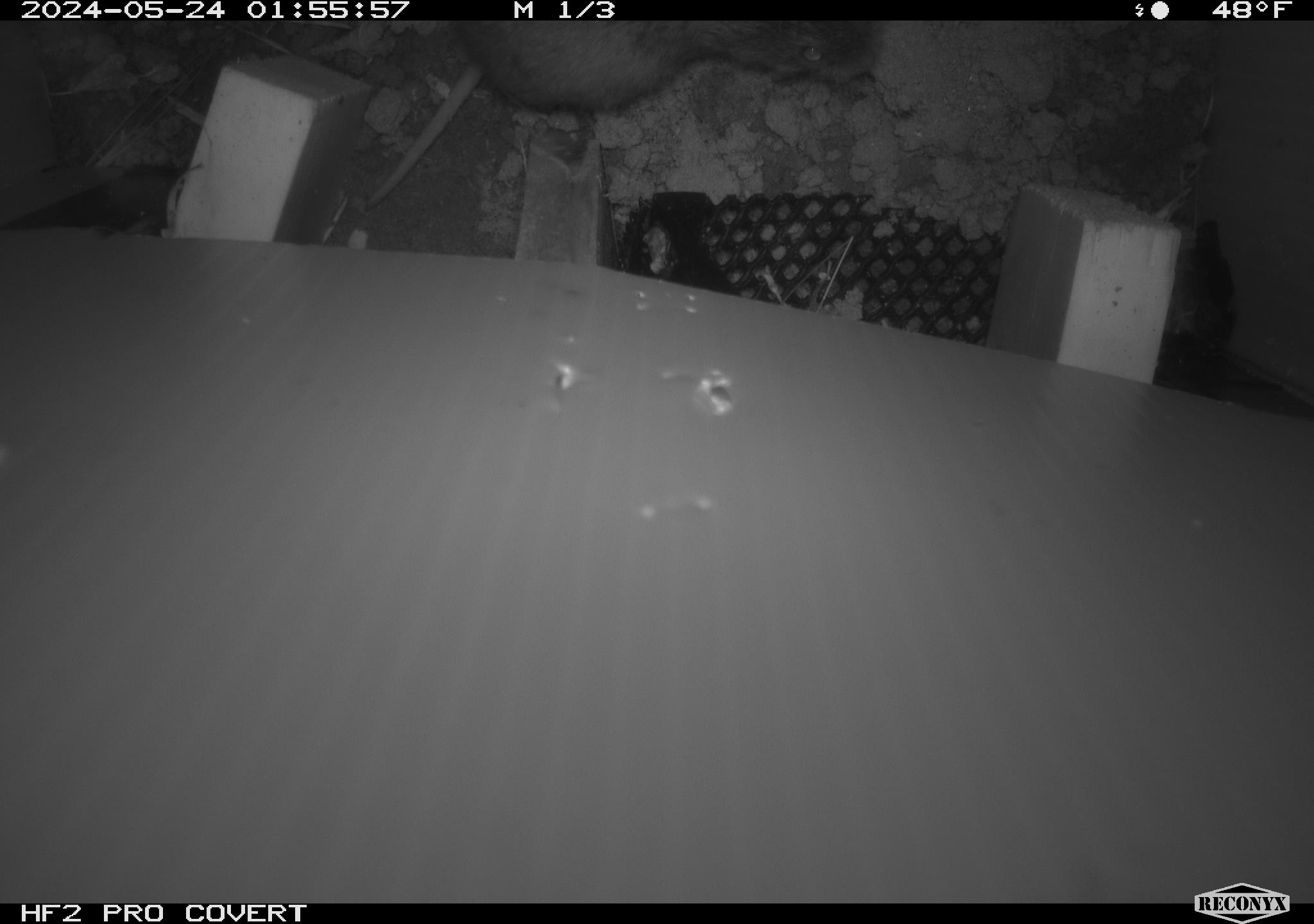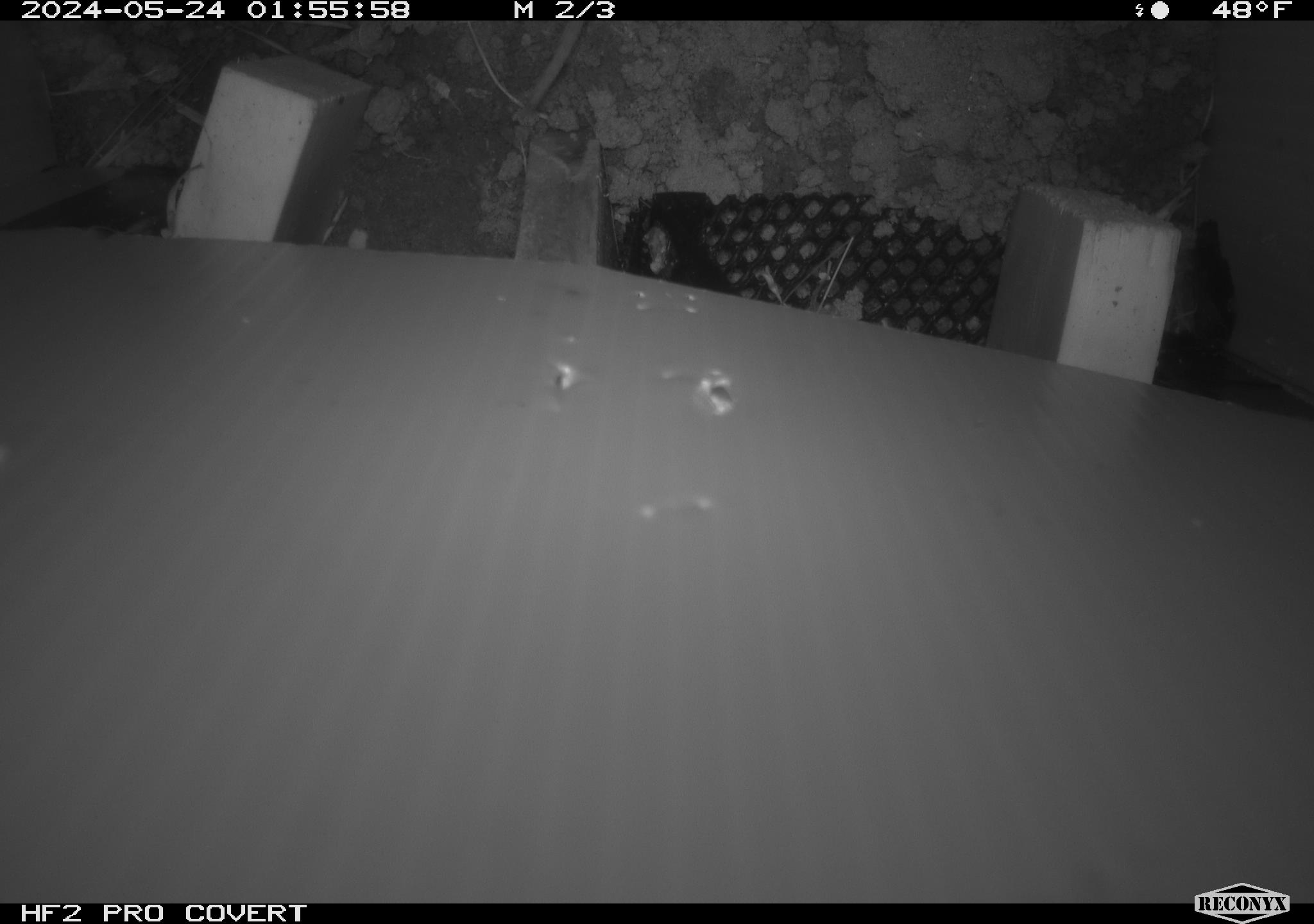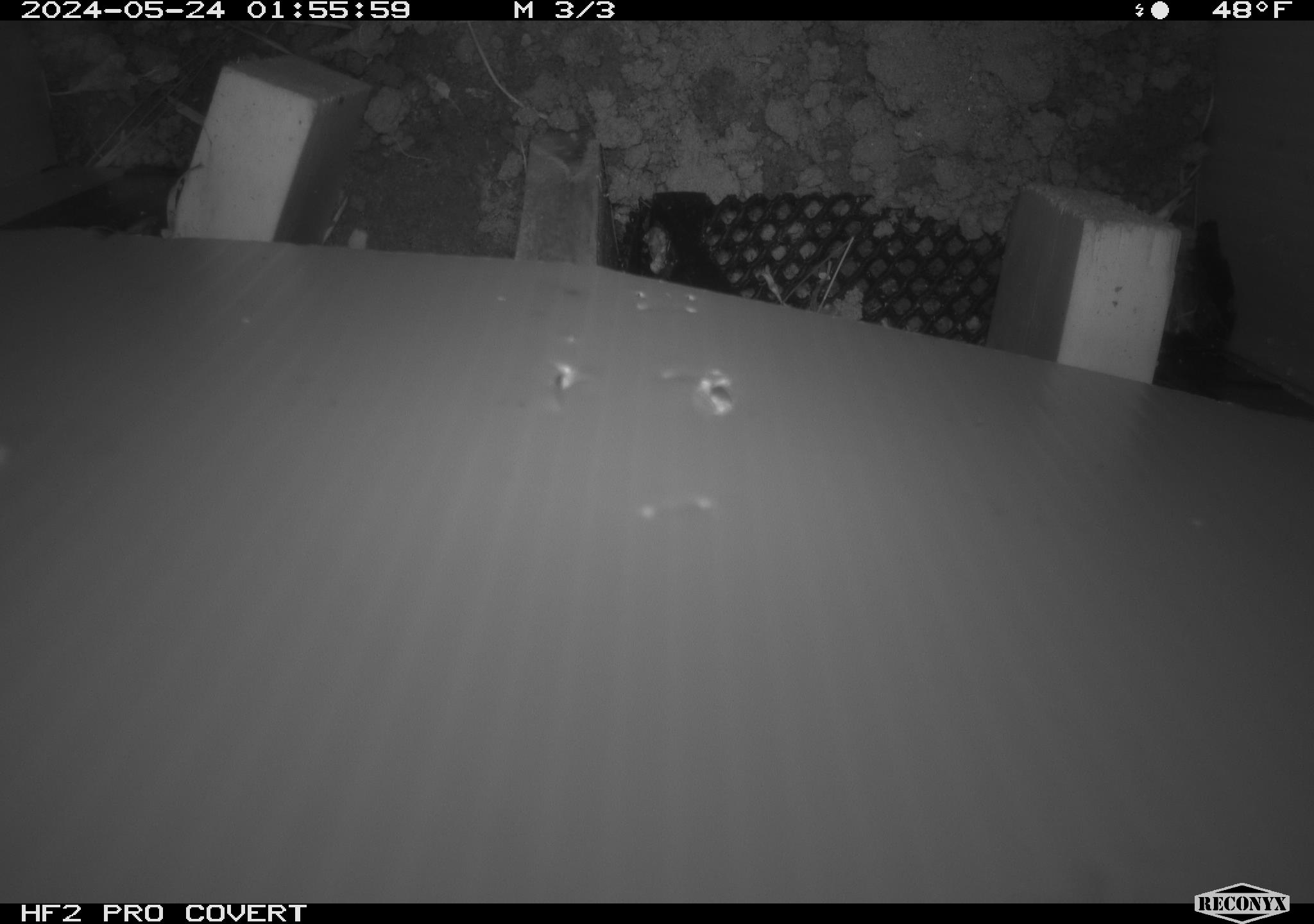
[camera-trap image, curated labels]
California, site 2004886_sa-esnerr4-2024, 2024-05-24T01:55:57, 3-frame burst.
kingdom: Animalia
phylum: Chordata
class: Mammalia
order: Rodentia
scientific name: Rodentia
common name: rodent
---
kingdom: Animalia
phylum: Chordata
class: Mammalia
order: Rodentia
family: Cricetidae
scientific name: Cricetidae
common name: hamsters, voles, lemmings, and allies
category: cricetidae family